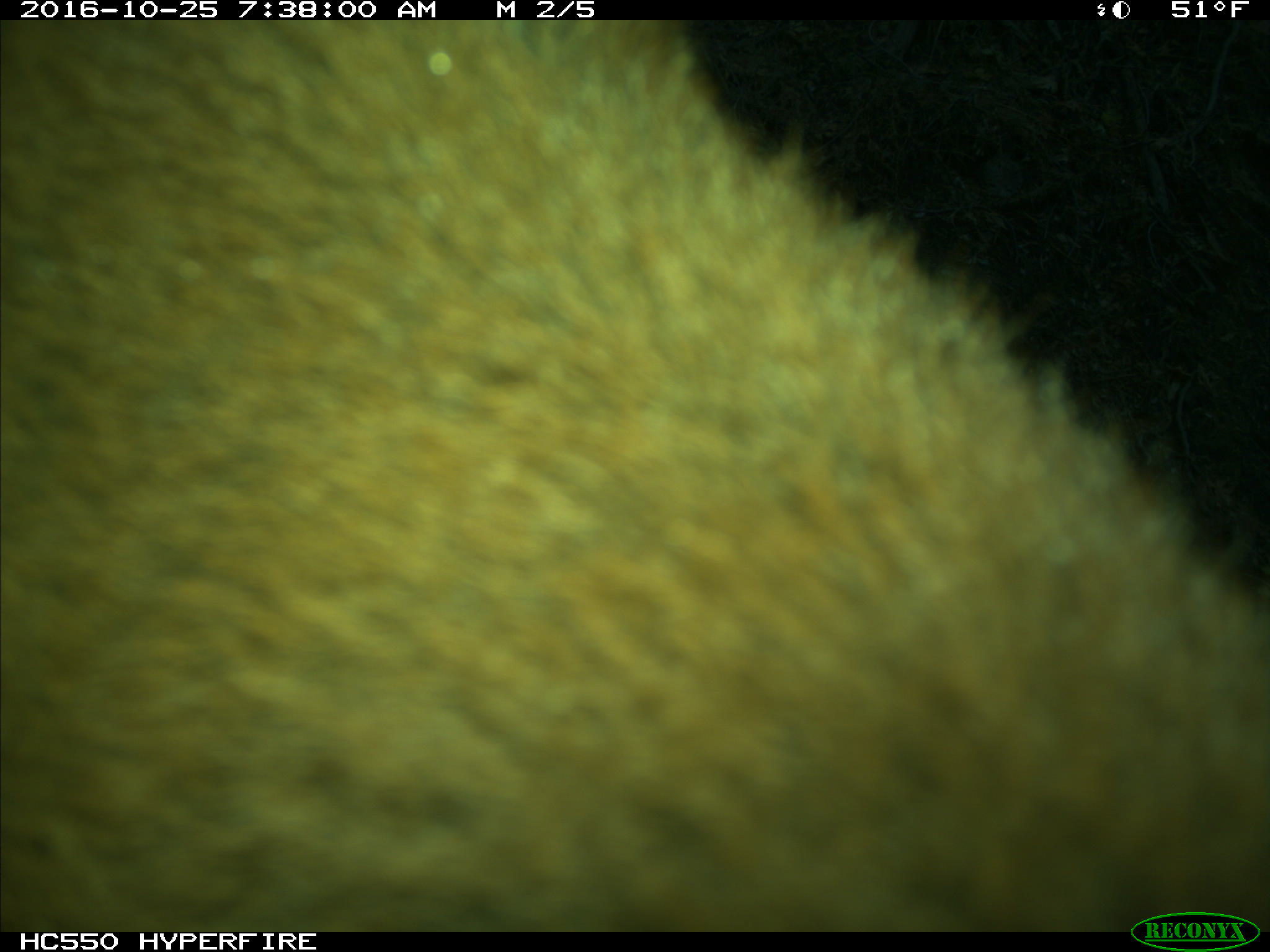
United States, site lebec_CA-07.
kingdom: Animalia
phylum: Chordata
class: Mammalia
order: Artiodactyla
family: Bovidae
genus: Bos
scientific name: Bos taurus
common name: domestic cow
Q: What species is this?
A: Bos taurus (domestic cow).